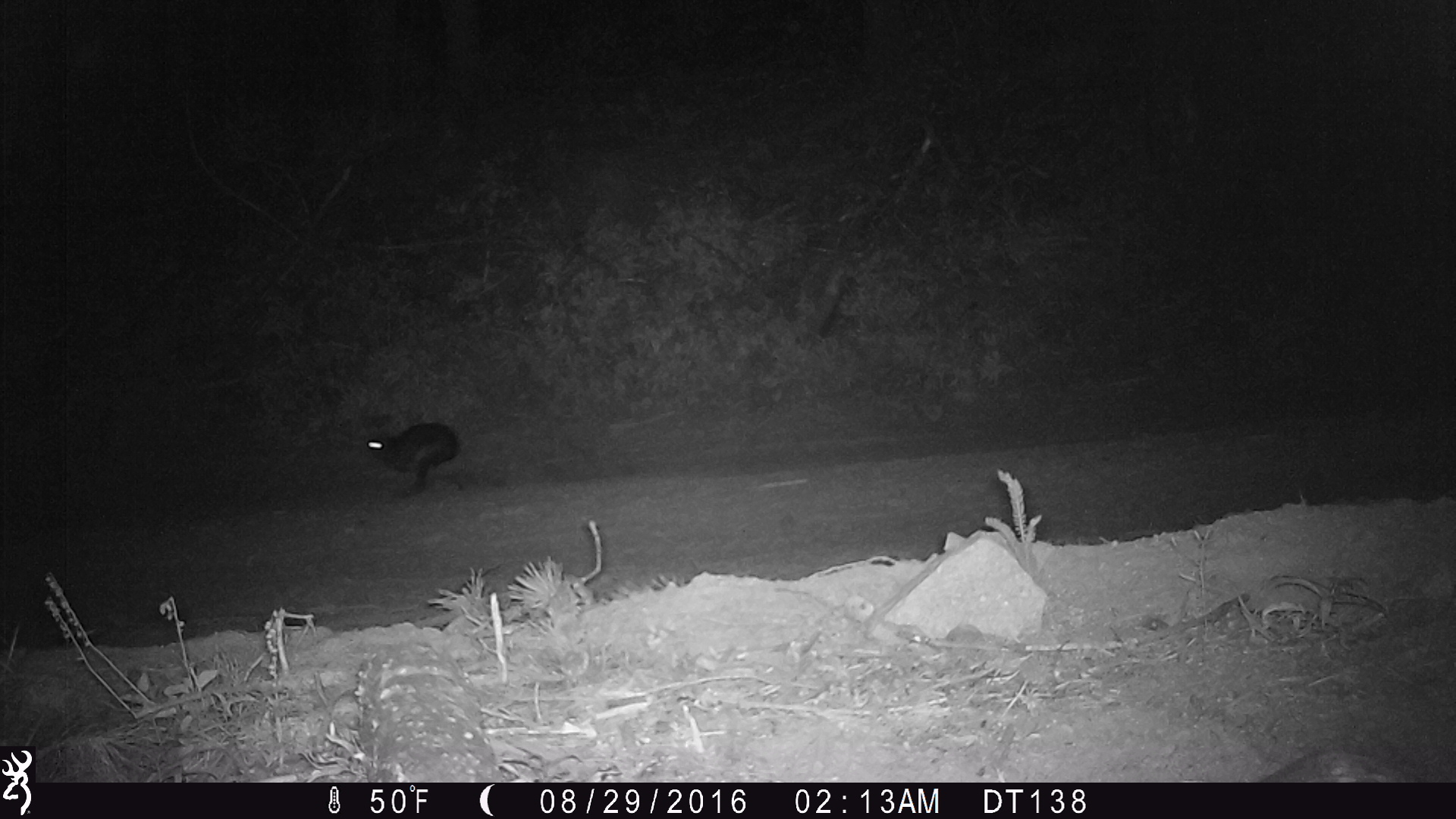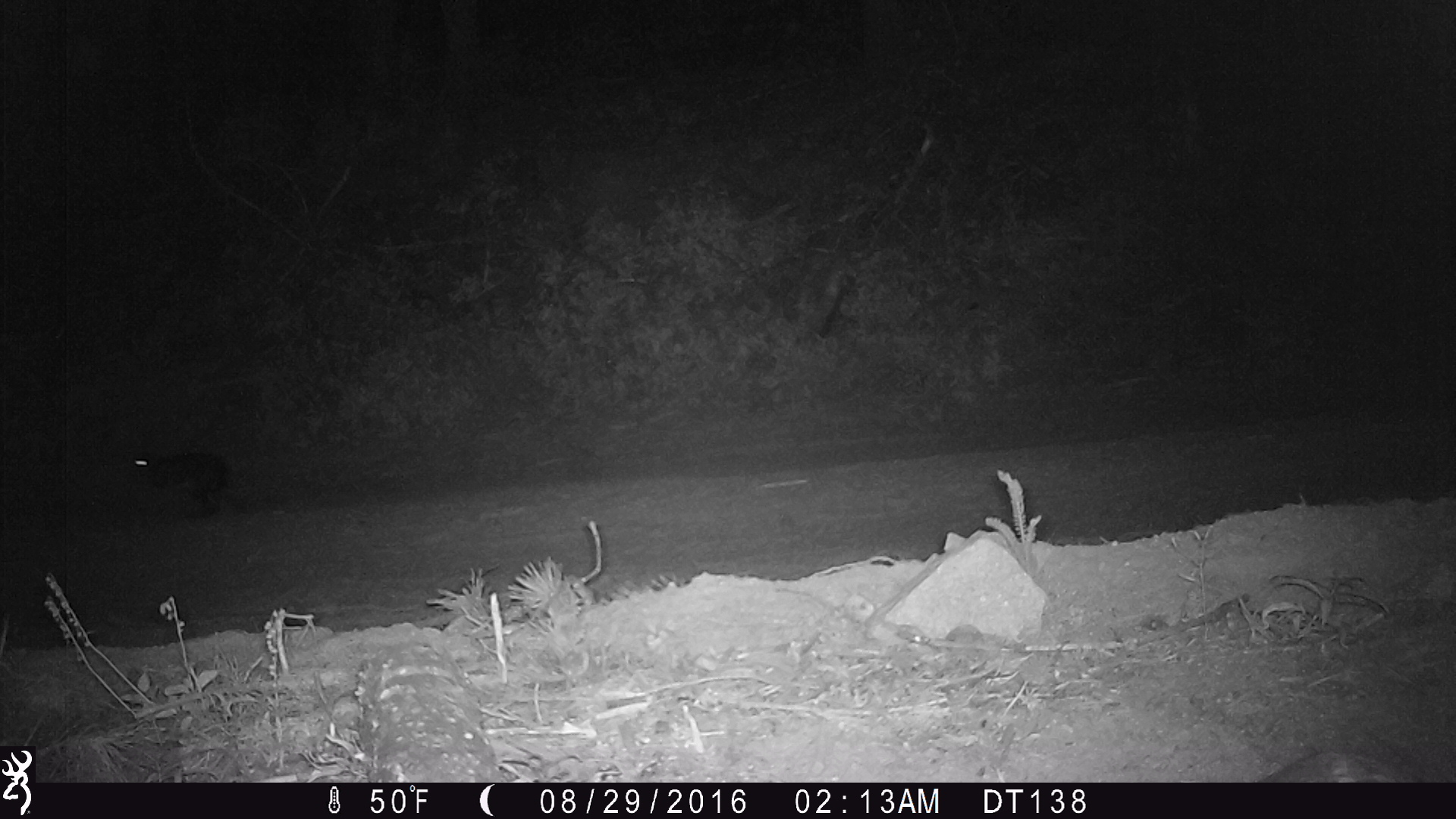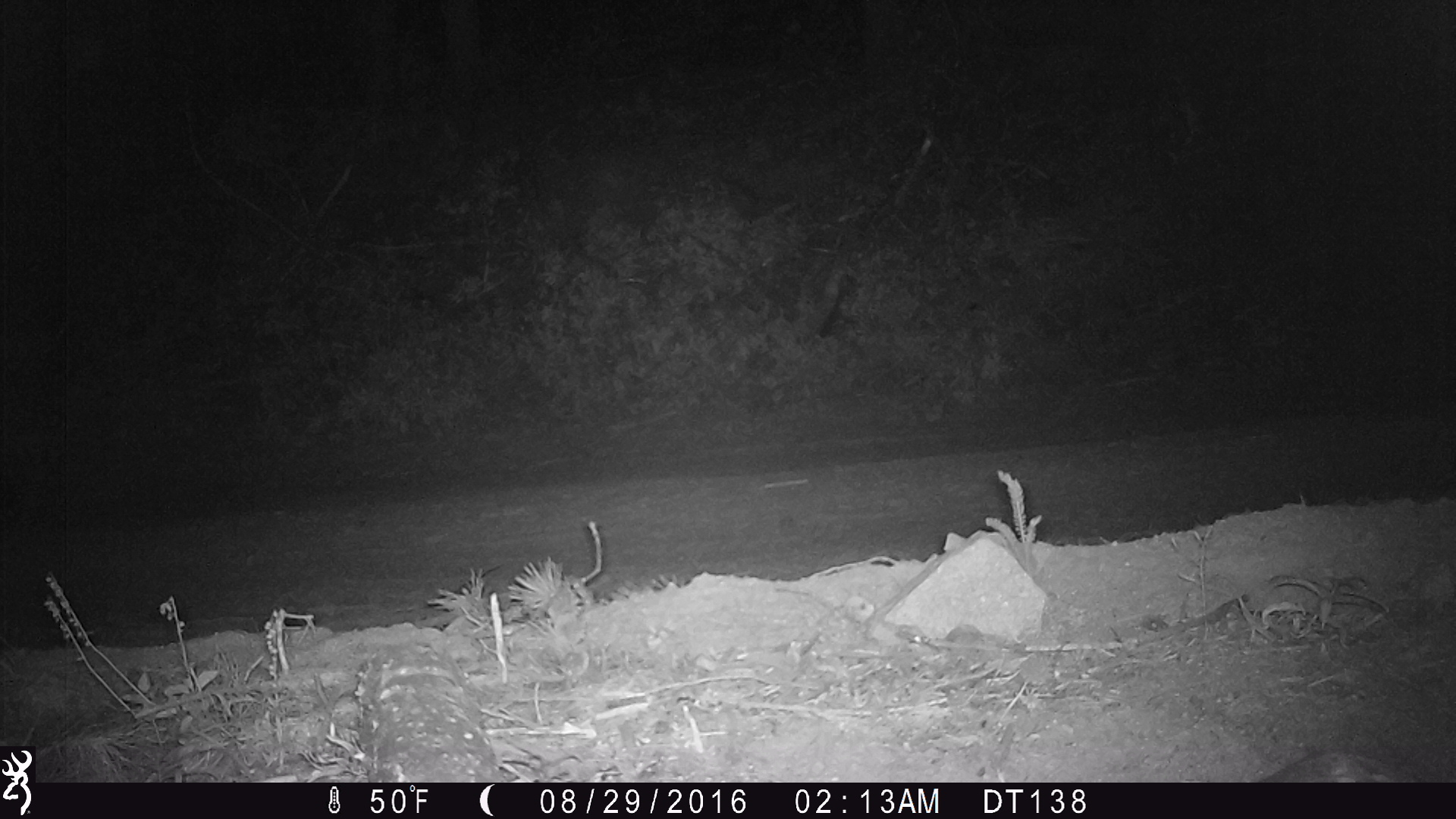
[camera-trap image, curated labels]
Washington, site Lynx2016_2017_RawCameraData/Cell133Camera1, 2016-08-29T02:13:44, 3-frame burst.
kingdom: Animalia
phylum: Chordata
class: Mammalia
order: Lagomorpha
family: Leporidae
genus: Lepus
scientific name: Lepus americanus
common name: snowshoe hare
Lepus americanus (snowshoe hare). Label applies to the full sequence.